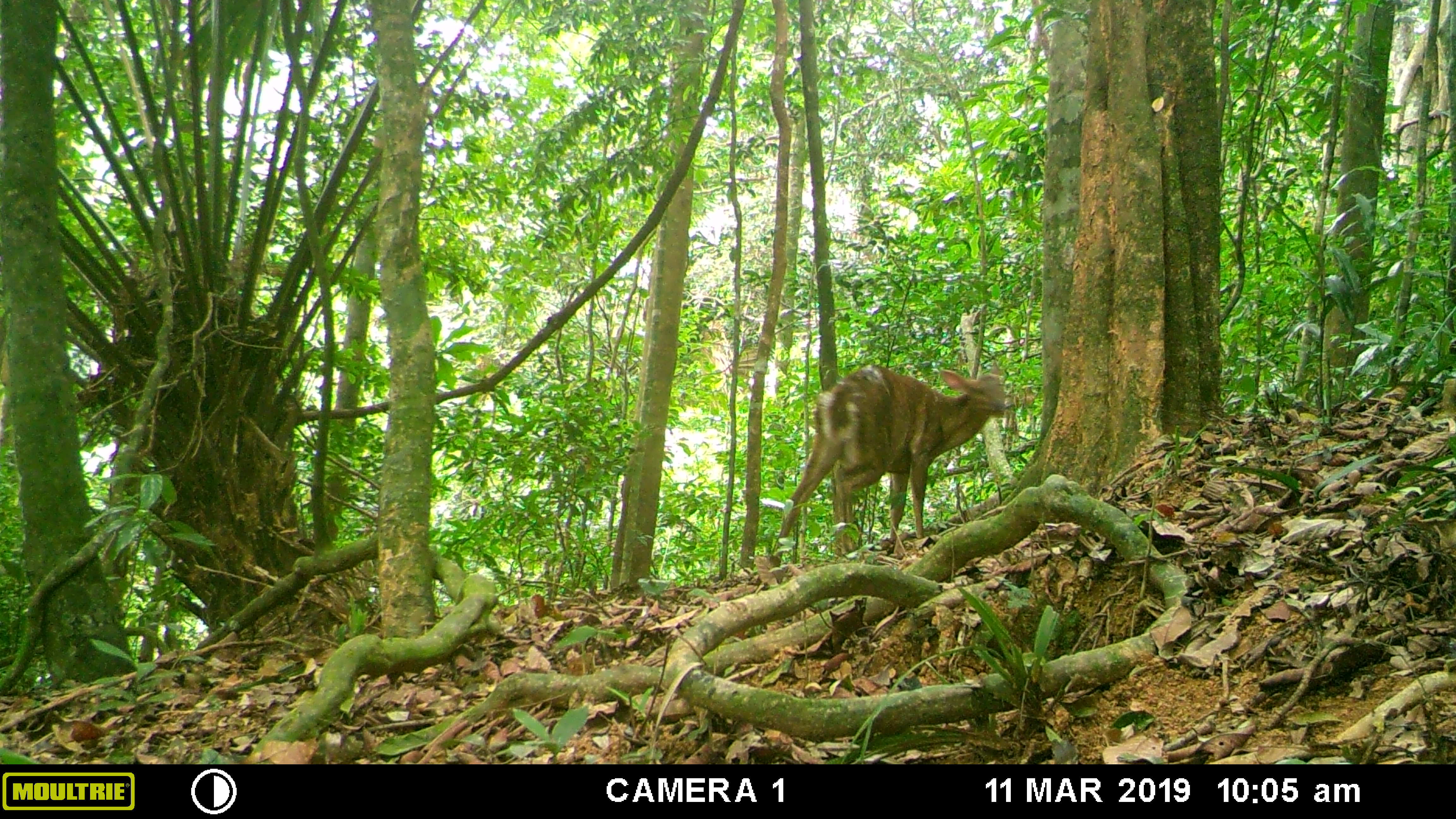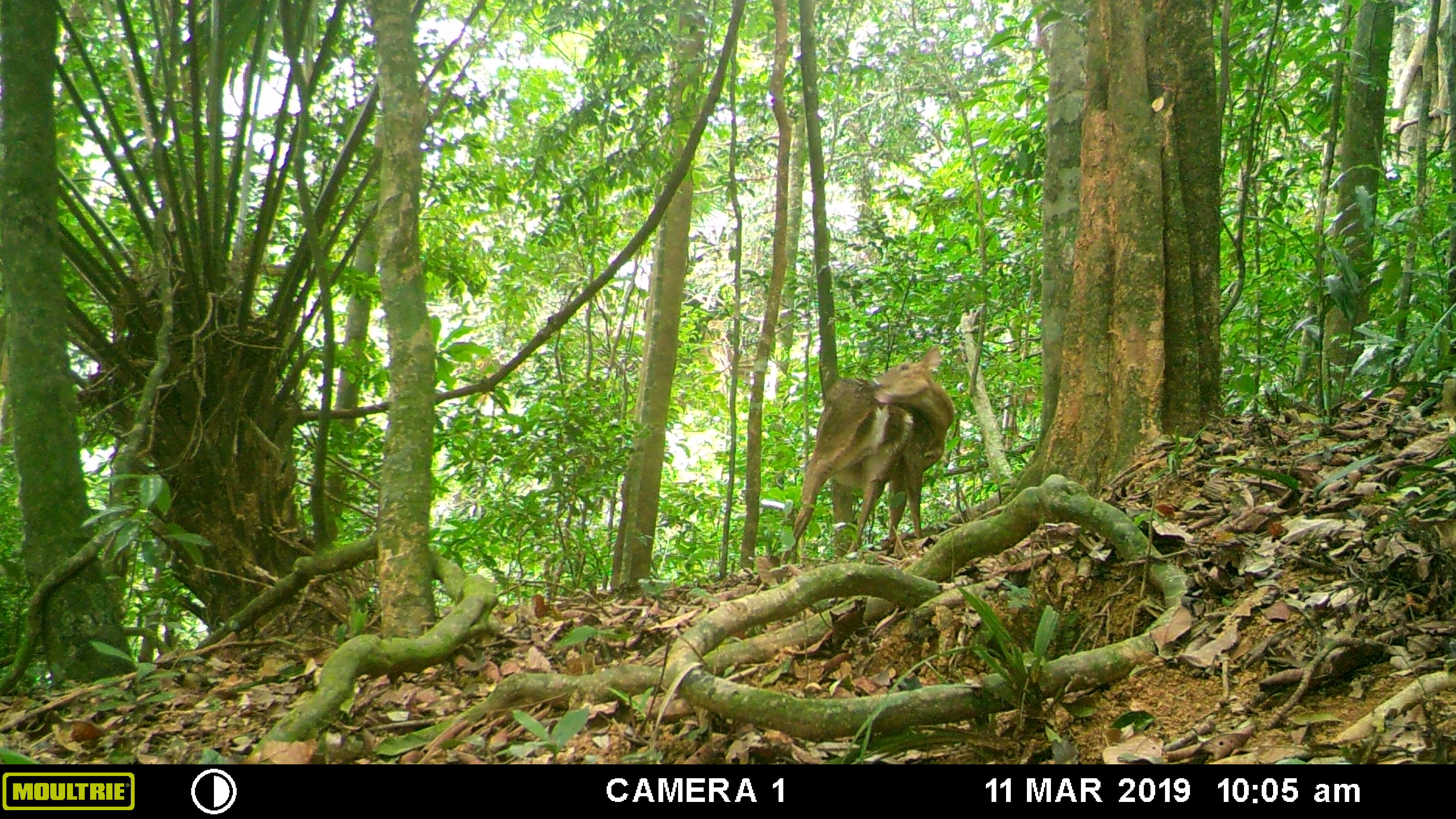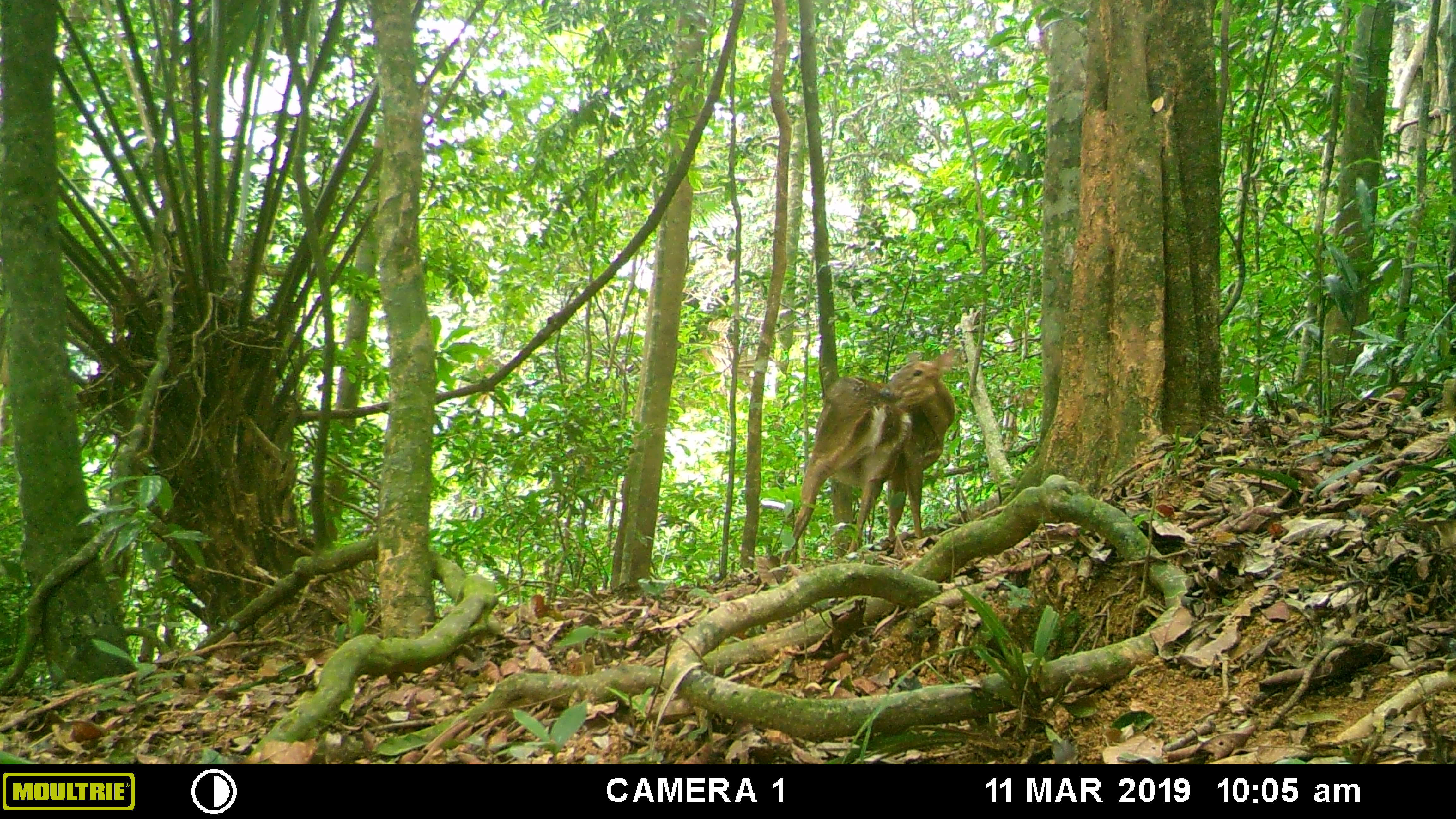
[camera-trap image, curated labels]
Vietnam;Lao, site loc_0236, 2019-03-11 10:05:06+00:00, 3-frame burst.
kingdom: Animalia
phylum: Chordata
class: Mammalia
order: Artiodactyla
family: Cervidae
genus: Muntiacus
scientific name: Muntiacus vuquangensis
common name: large-antlered muntjac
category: large antlered muntjac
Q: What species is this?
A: Large antlered muntjac (large-antlered muntjac) (Muntiacus vuquangensis).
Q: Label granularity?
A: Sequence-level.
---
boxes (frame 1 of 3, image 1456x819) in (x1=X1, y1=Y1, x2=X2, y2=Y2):
large antlered muntjac: (x1=769, y1=358, x2=1006, y2=565)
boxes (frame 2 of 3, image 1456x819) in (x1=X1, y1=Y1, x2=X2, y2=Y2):
large antlered muntjac: (x1=779, y1=345, x2=953, y2=564)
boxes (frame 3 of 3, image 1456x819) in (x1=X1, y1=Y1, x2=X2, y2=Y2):
large antlered muntjac: (x1=780, y1=347, x2=957, y2=563)